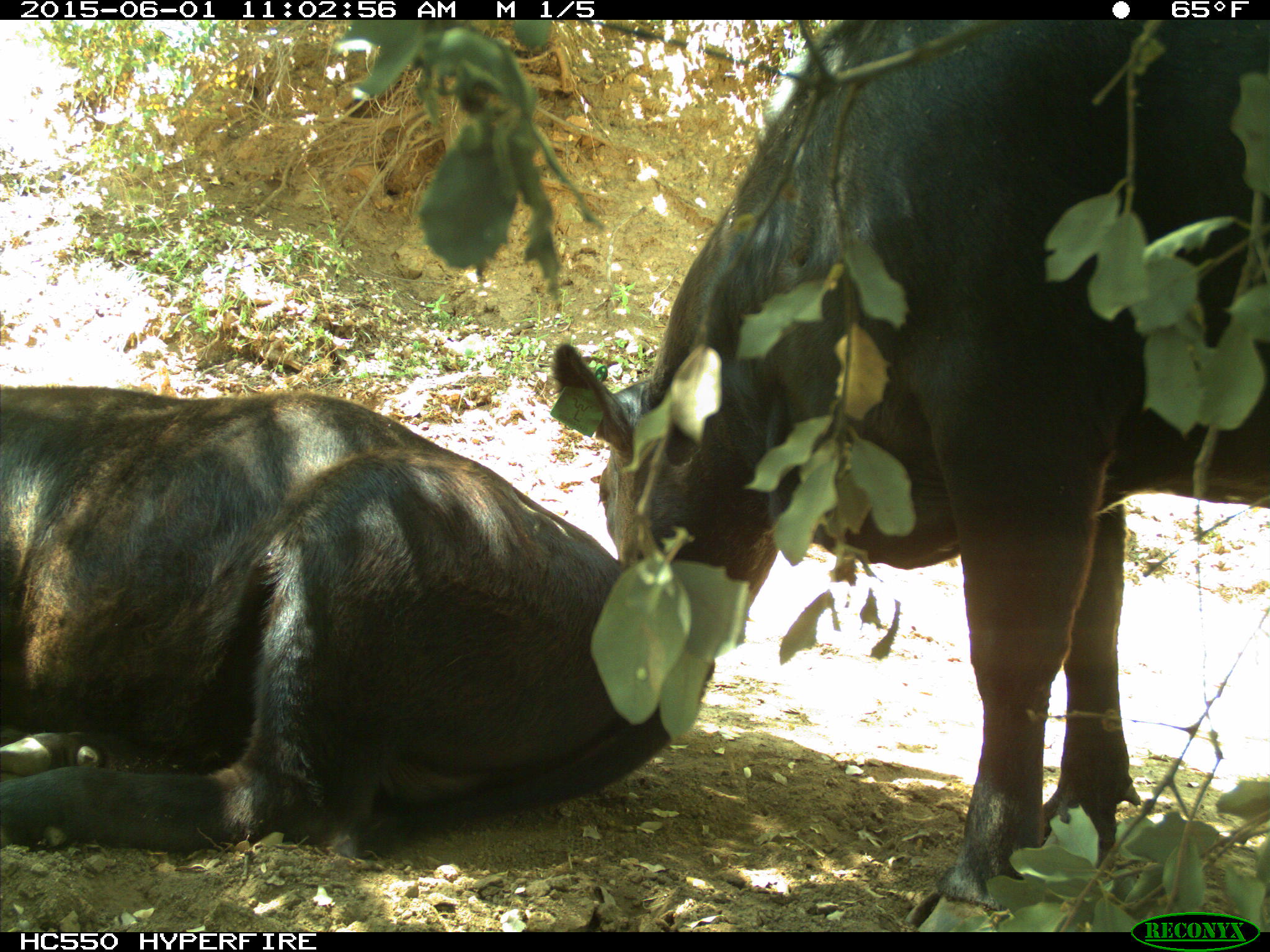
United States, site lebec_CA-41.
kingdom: Animalia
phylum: Chordata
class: Mammalia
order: Artiodactyla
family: Bovidae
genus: Bos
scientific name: Bos taurus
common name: domestic cow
Bos taurus (domestic cow).